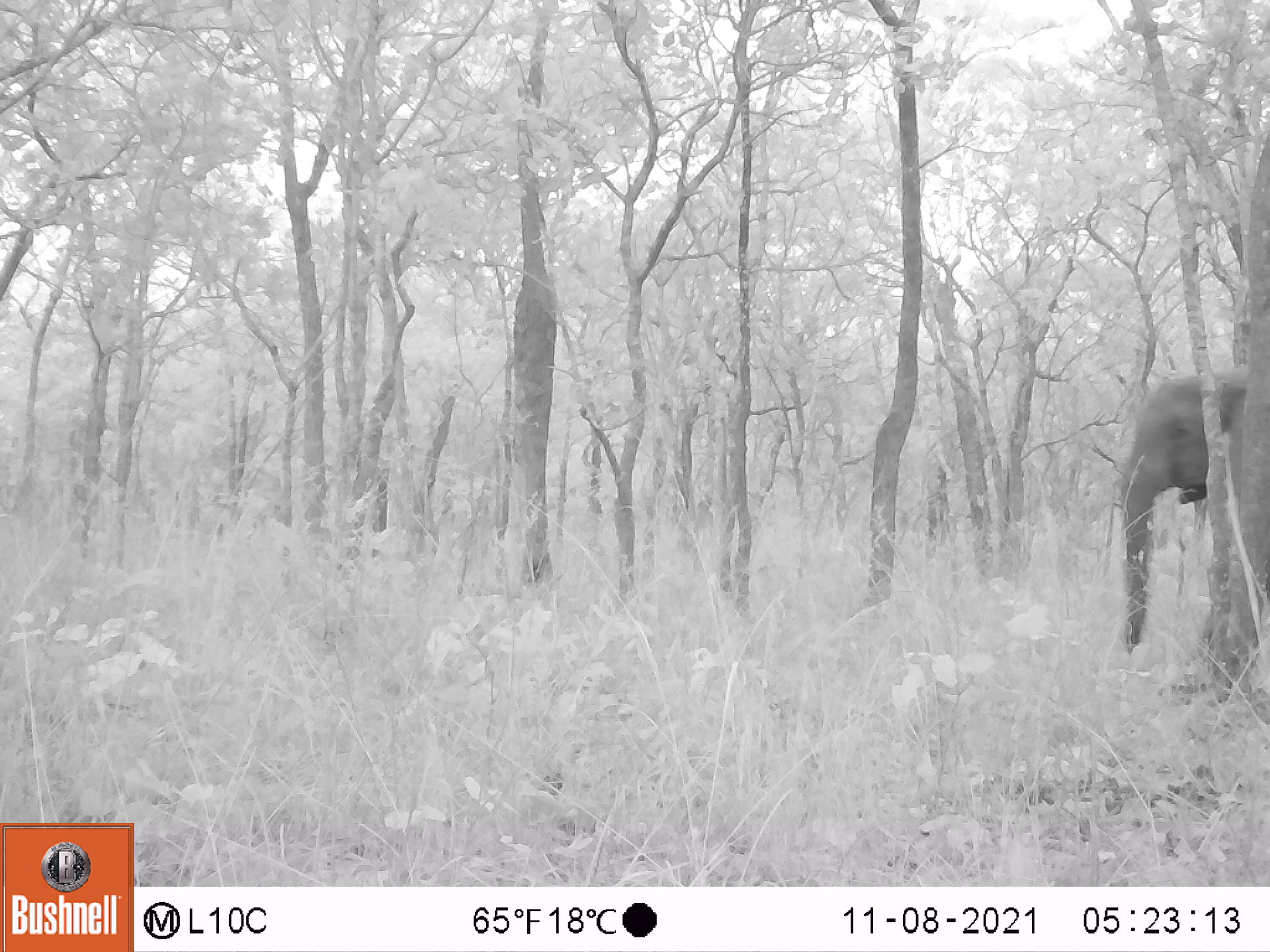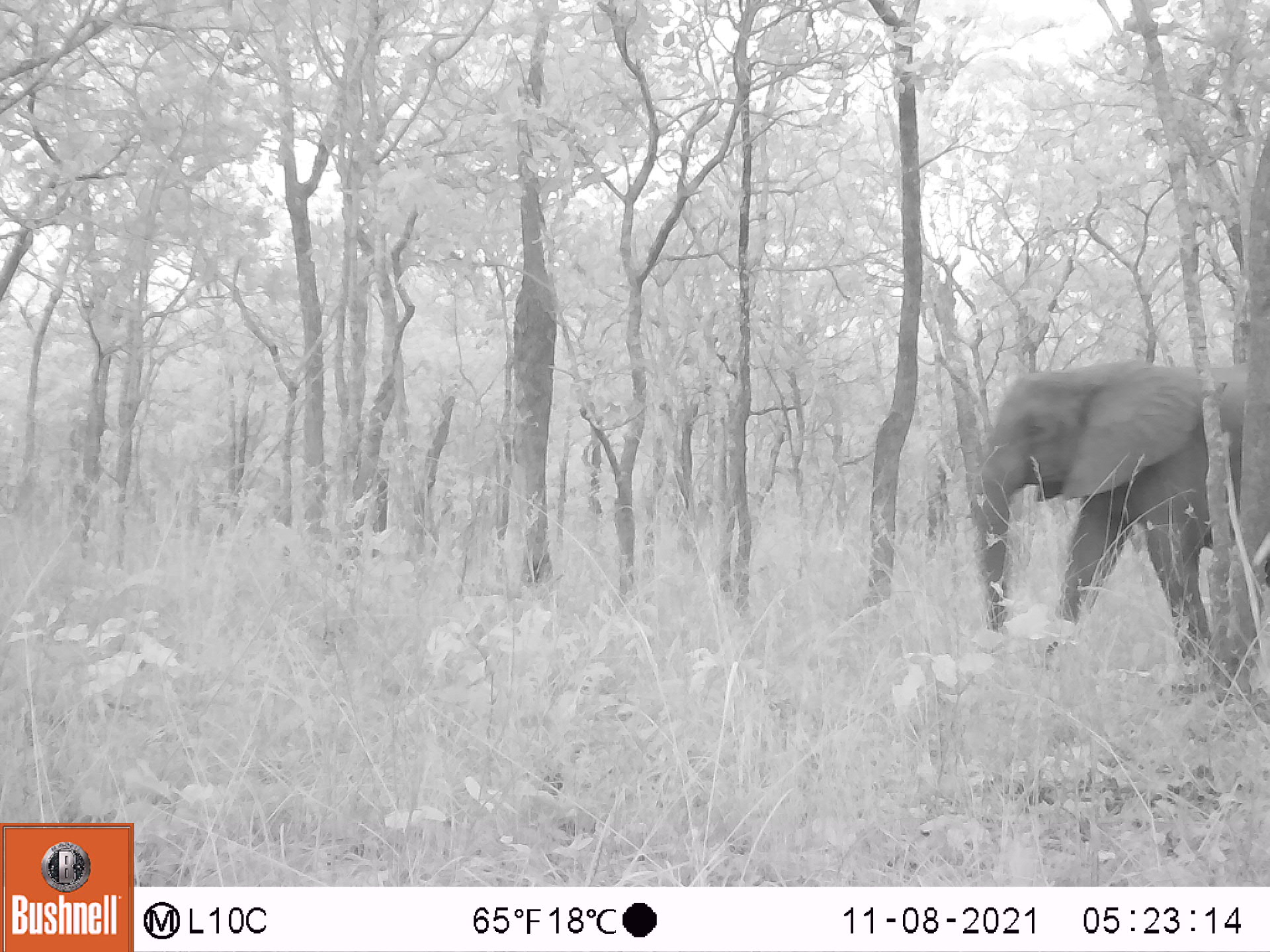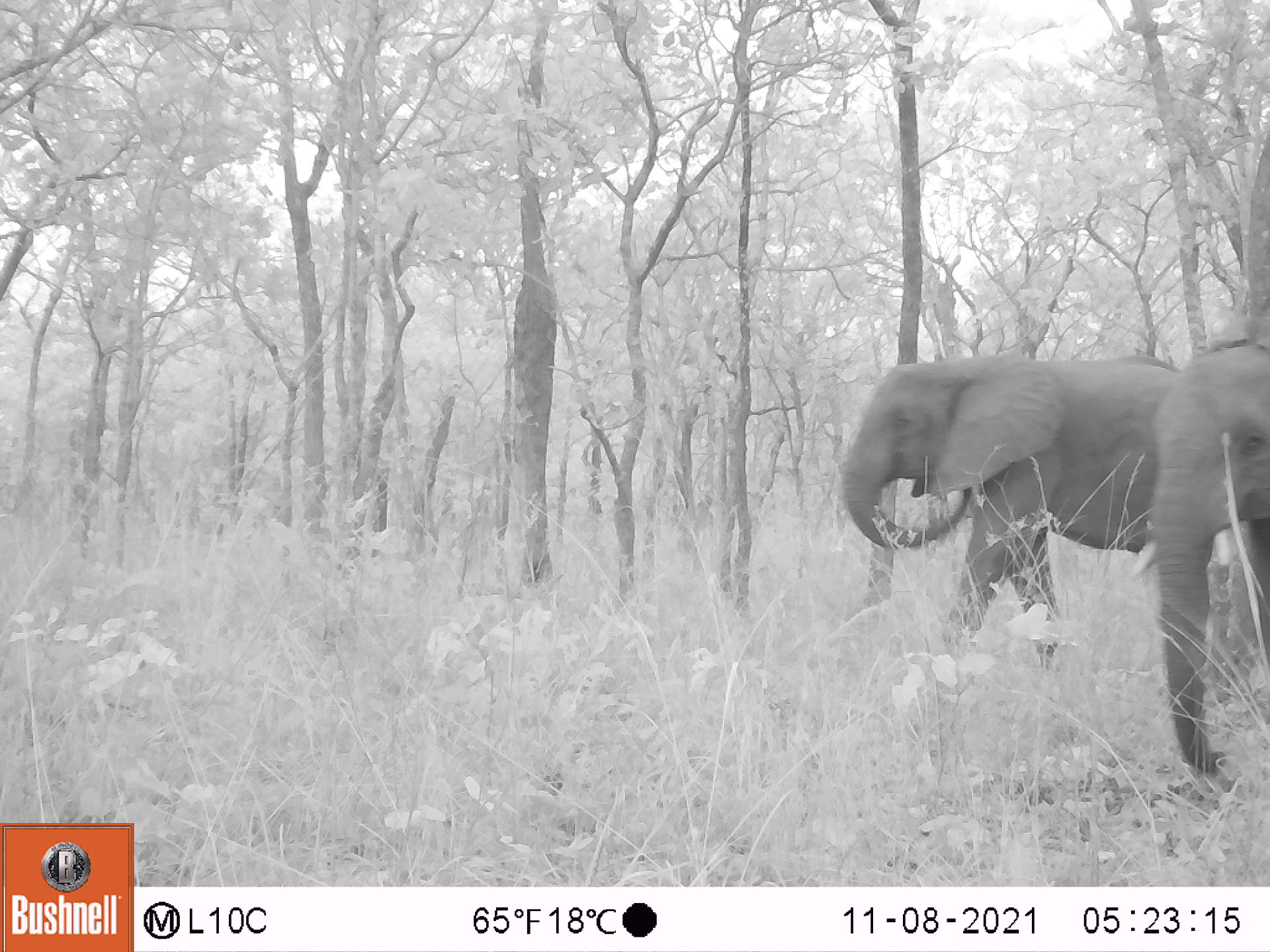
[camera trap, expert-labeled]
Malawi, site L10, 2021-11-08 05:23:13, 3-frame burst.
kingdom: Animalia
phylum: Chordata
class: Mammalia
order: Proboscidea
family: Elephantidae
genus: Loxodonta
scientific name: Loxodonta africana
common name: african savanna elephant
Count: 1.